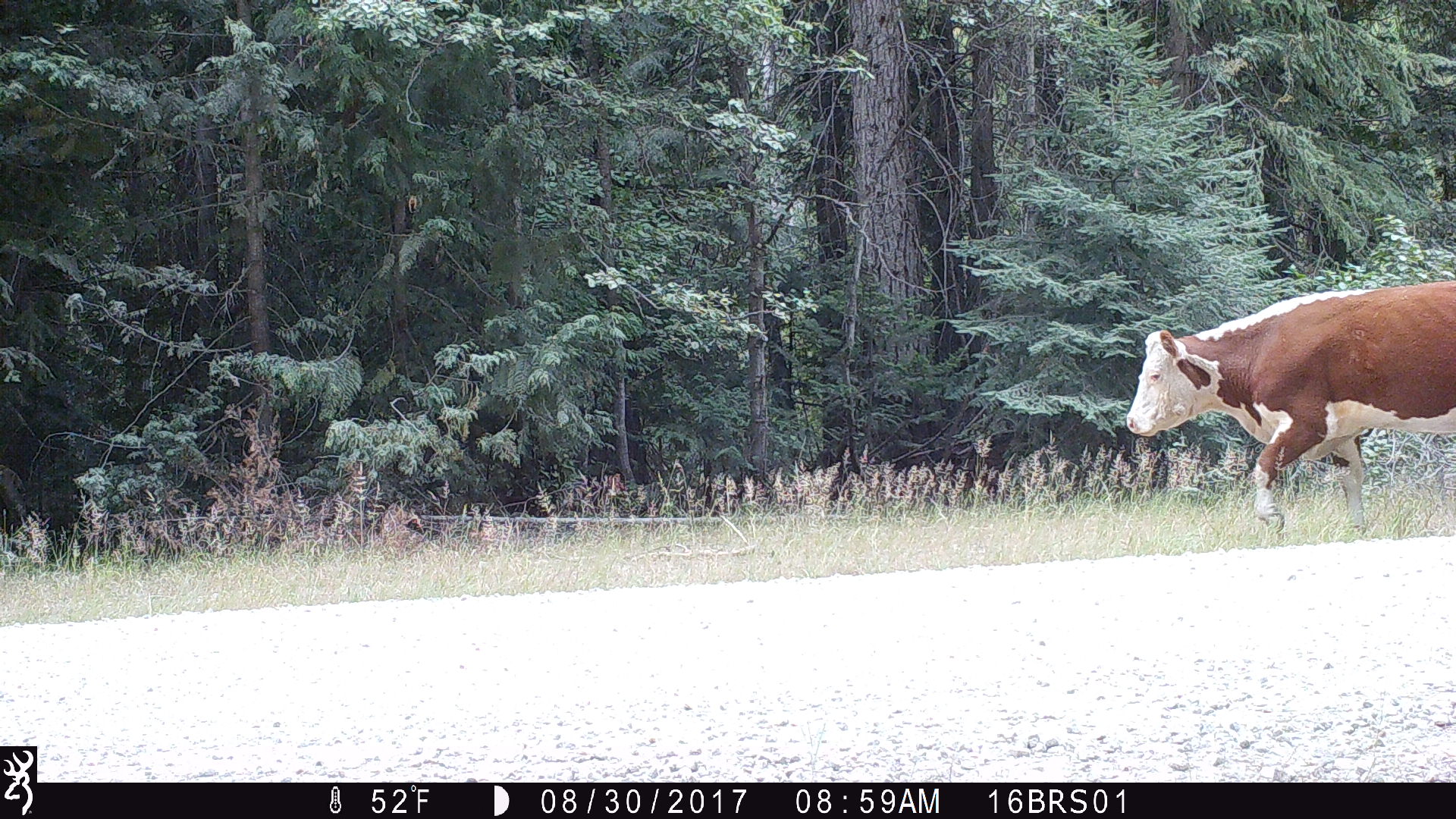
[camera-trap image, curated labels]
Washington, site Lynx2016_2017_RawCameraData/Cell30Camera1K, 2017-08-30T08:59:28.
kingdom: Animalia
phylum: Chordata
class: Mammalia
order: Artiodactyla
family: Bovidae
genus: Bos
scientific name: Bos taurus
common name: domestic cattle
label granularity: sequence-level